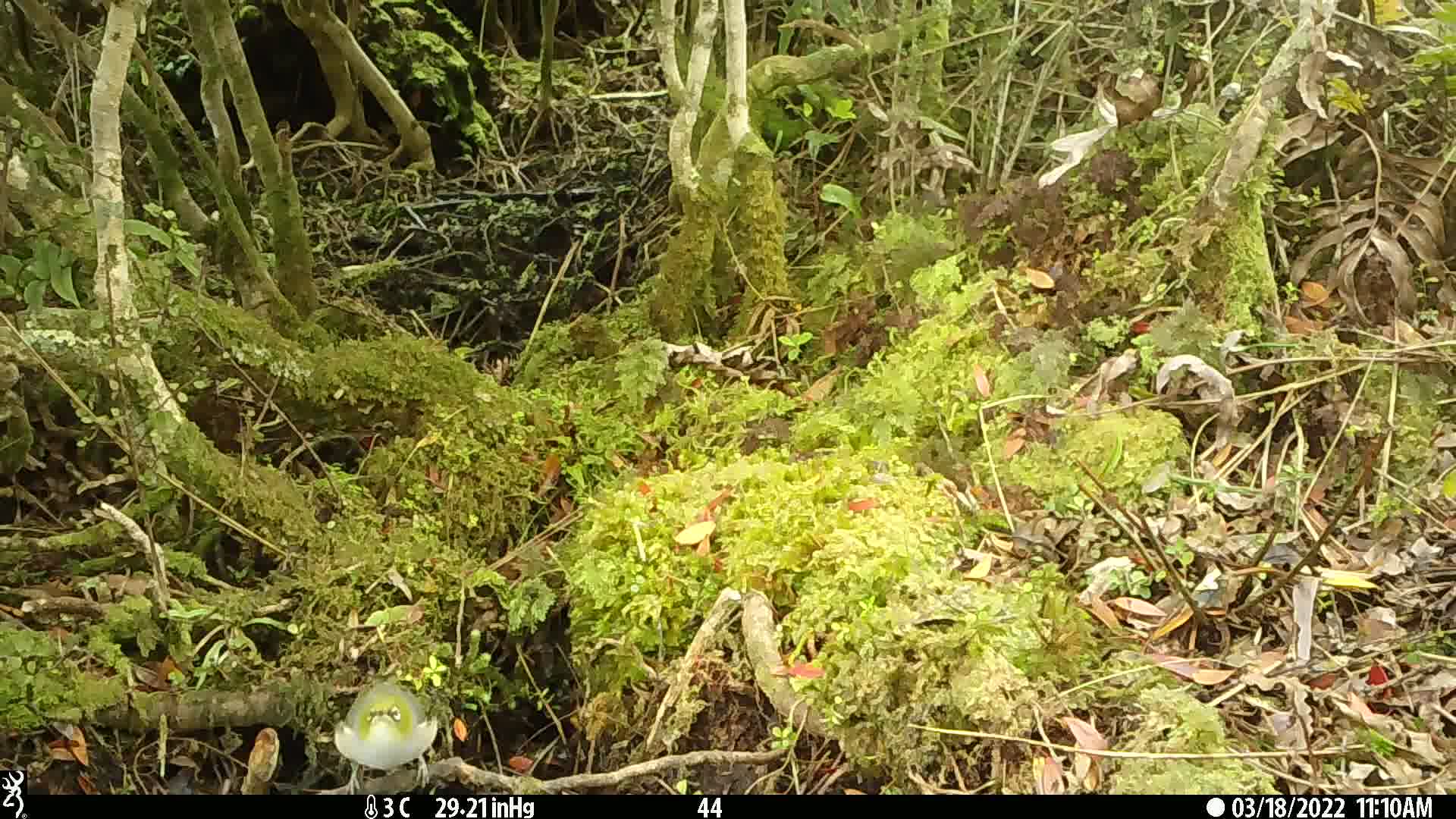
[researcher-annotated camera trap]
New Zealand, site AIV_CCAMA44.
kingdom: Animalia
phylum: Chordata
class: Aves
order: Passeriformes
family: Zosteropidae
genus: Zosterops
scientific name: Zosterops lateralis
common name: silvereye